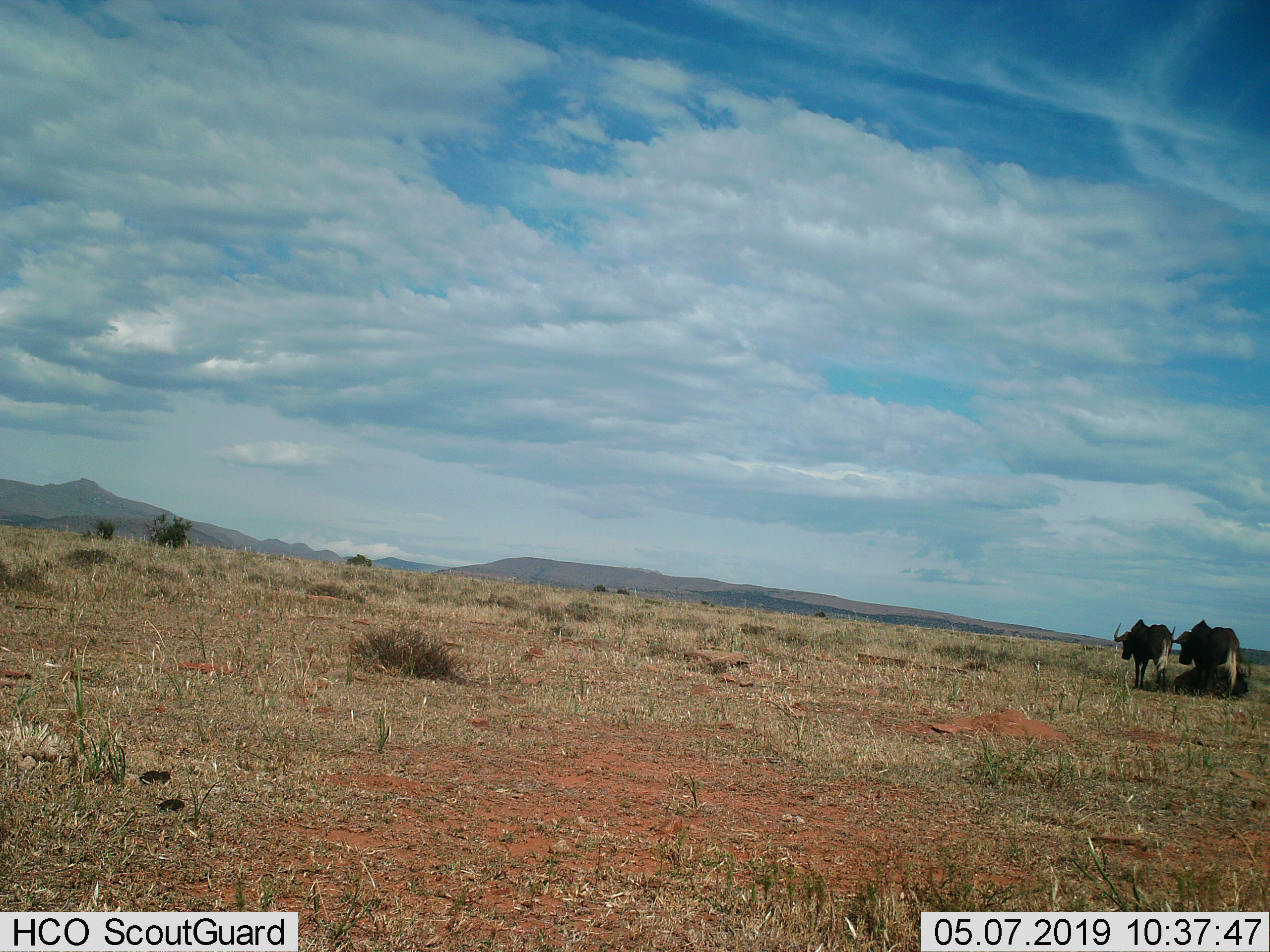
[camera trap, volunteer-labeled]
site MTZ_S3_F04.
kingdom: Animalia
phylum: Chordata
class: Mammalia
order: Artiodactyla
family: Bovidae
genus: Connochaetes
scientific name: Connochaetes gnou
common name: black wildebeest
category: wildebeestblack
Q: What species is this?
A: Wildebeestblack (black wildebeest) (Connochaetes gnou).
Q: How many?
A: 3.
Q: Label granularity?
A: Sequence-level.